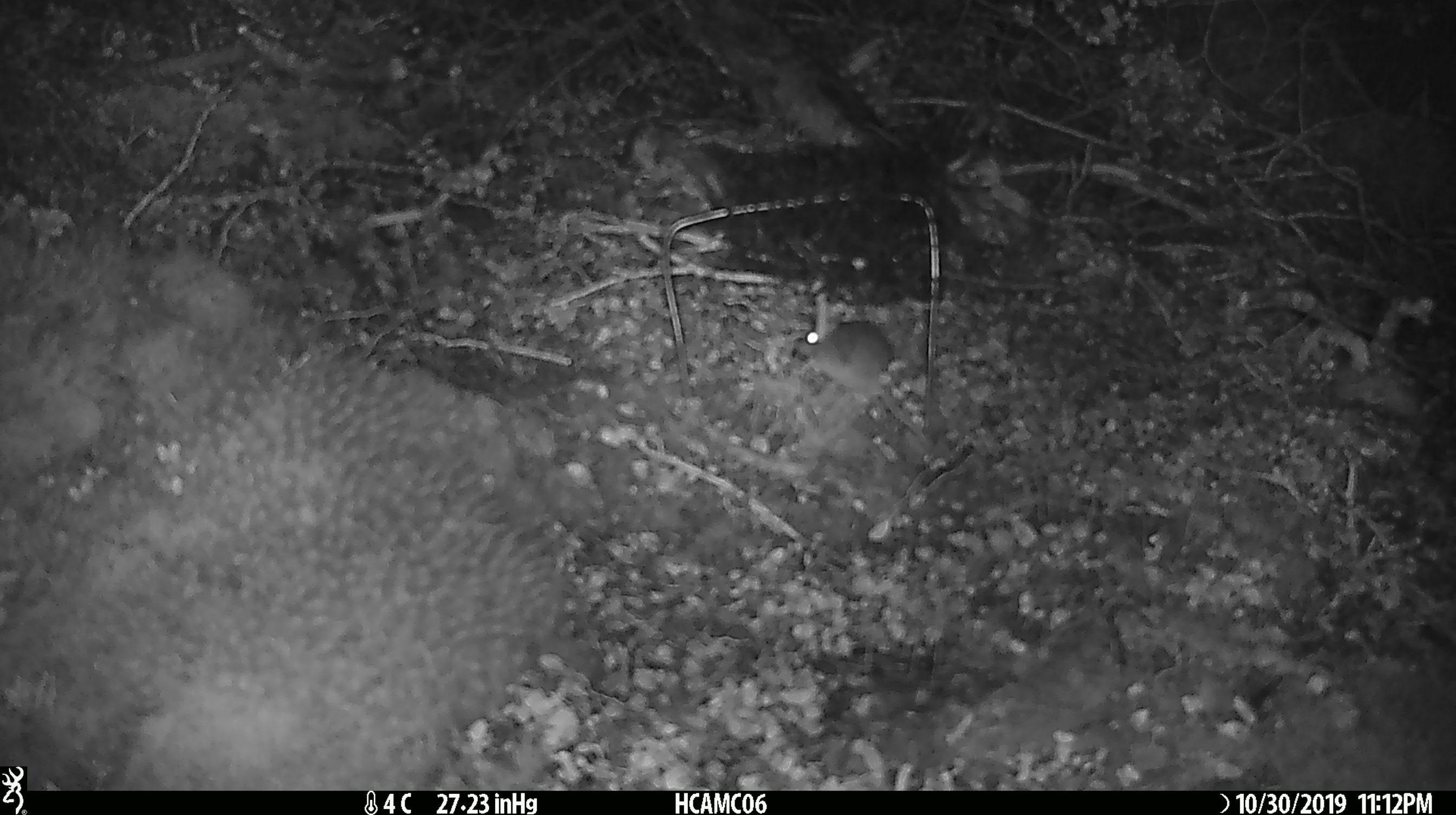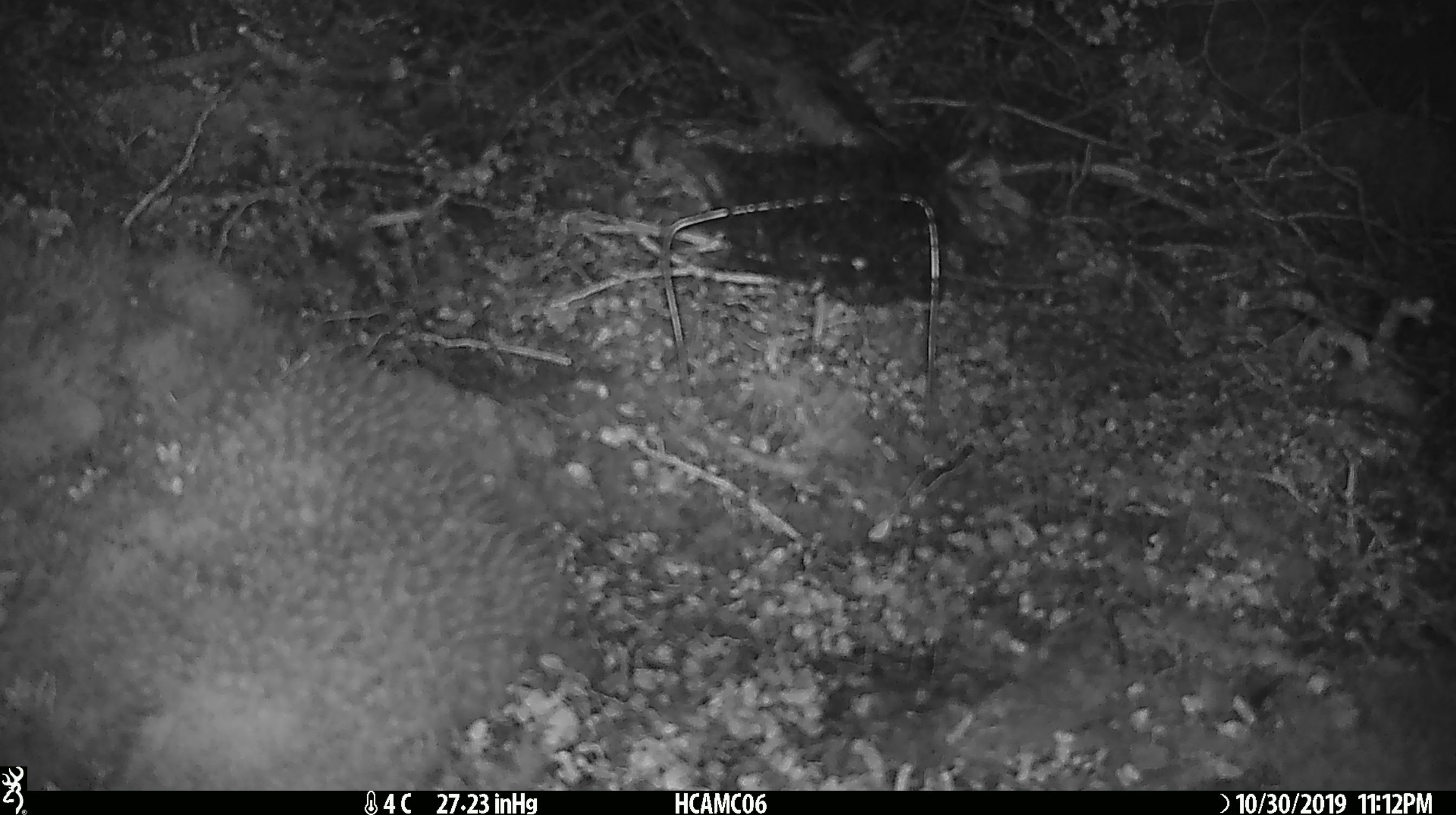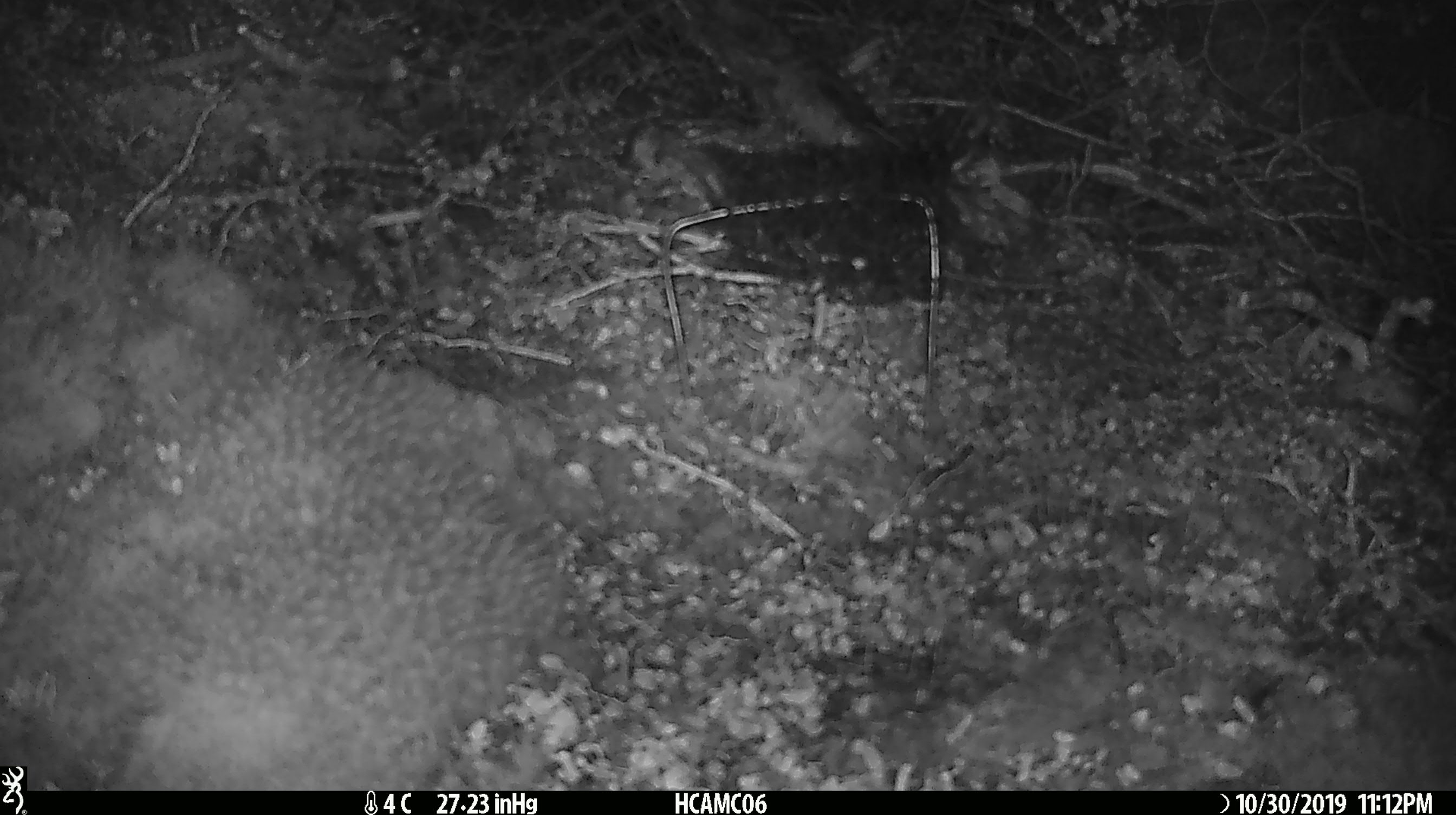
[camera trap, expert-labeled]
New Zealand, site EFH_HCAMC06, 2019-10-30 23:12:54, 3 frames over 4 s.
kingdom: Animalia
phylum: Chordata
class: Mammalia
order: Rodentia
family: Muridae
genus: Mus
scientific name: Mus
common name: mouse